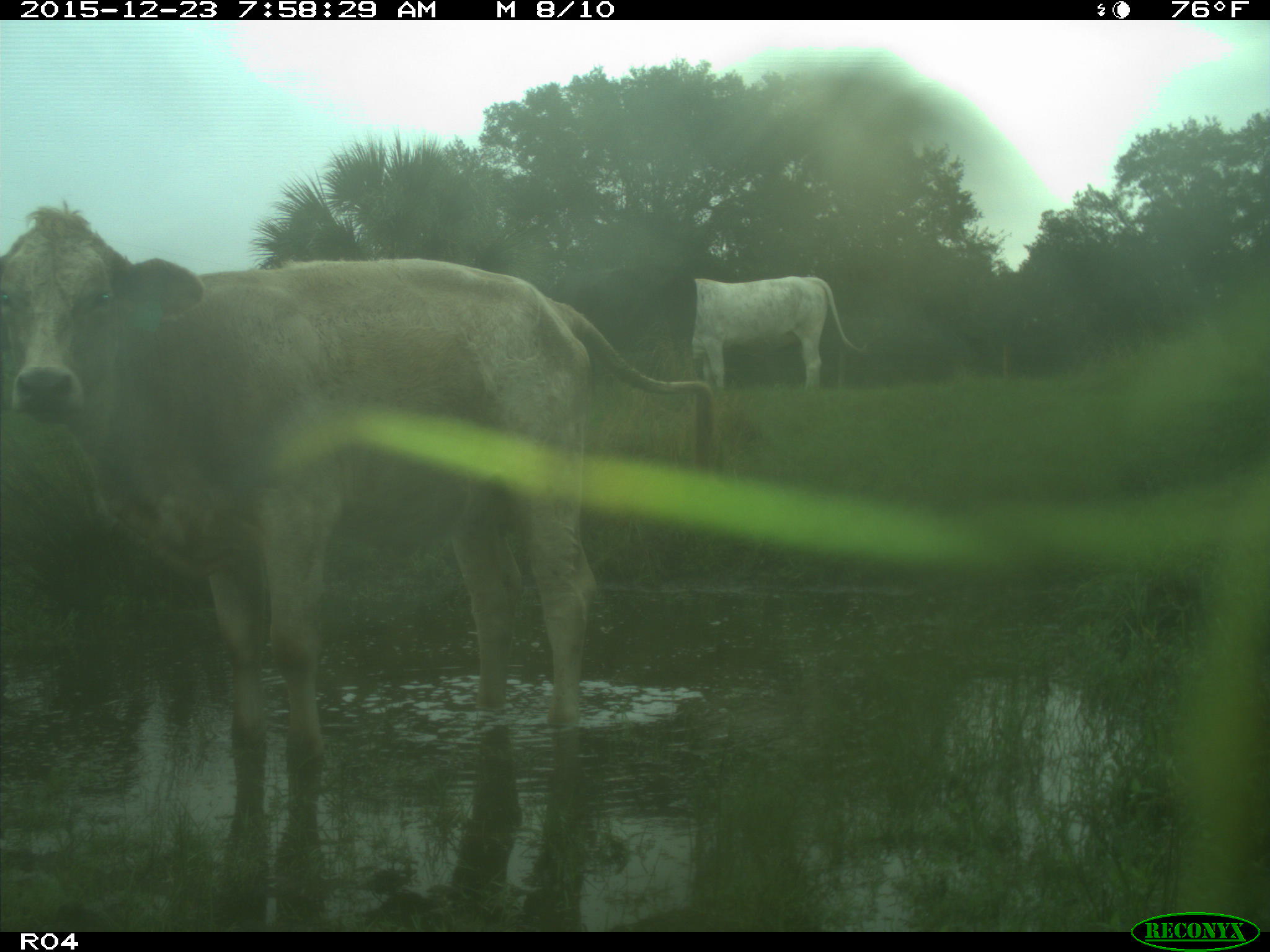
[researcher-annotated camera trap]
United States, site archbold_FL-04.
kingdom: Animalia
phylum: Chordata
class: Mammalia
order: Artiodactyla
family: Bovidae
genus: Bos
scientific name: Bos taurus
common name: domestic cow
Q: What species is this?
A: Bos taurus (domestic cow).